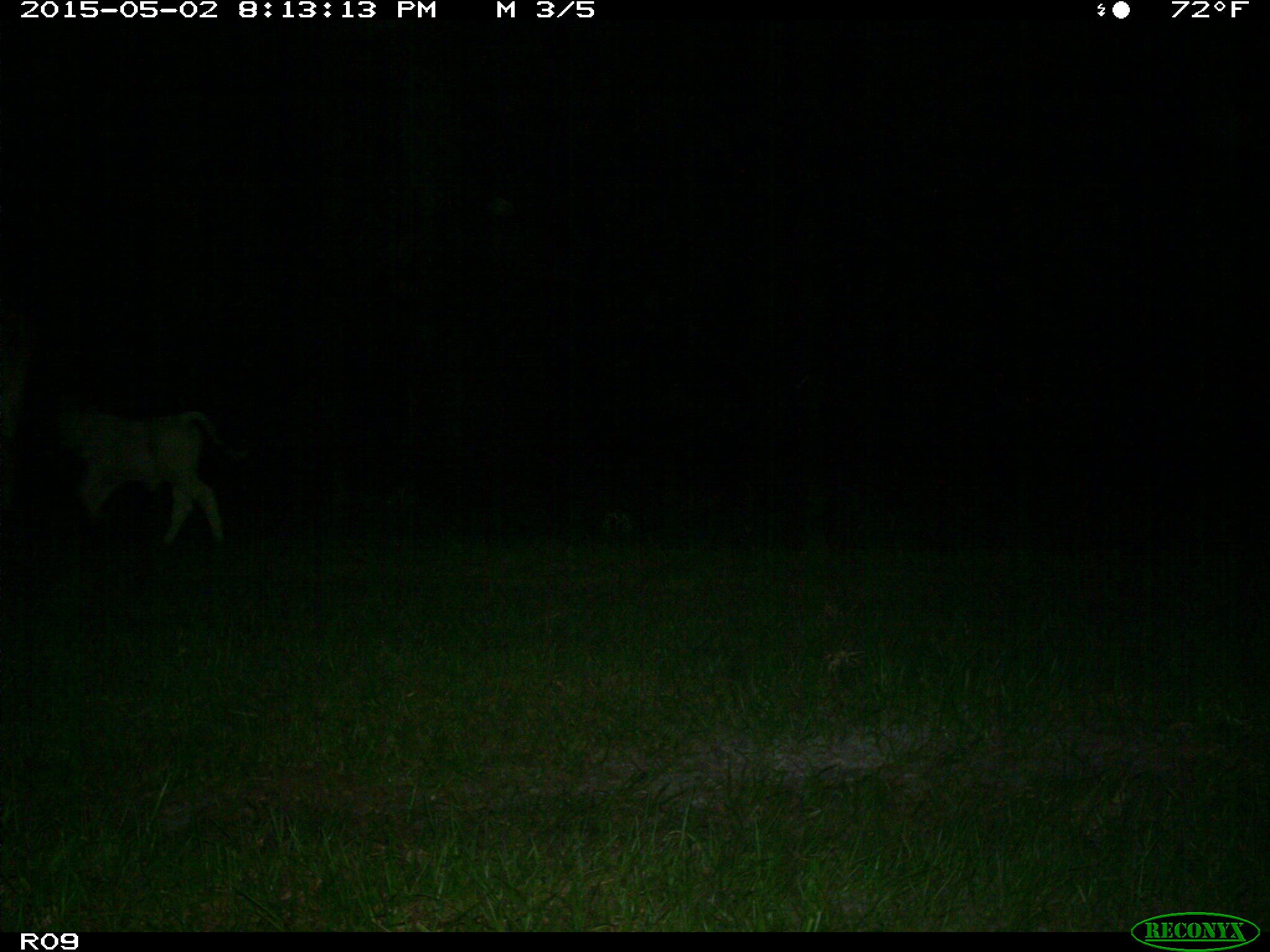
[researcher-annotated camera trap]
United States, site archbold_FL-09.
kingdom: Animalia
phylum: Chordata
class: Mammalia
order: Artiodactyla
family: Bovidae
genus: Bos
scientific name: Bos taurus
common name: domestic cow